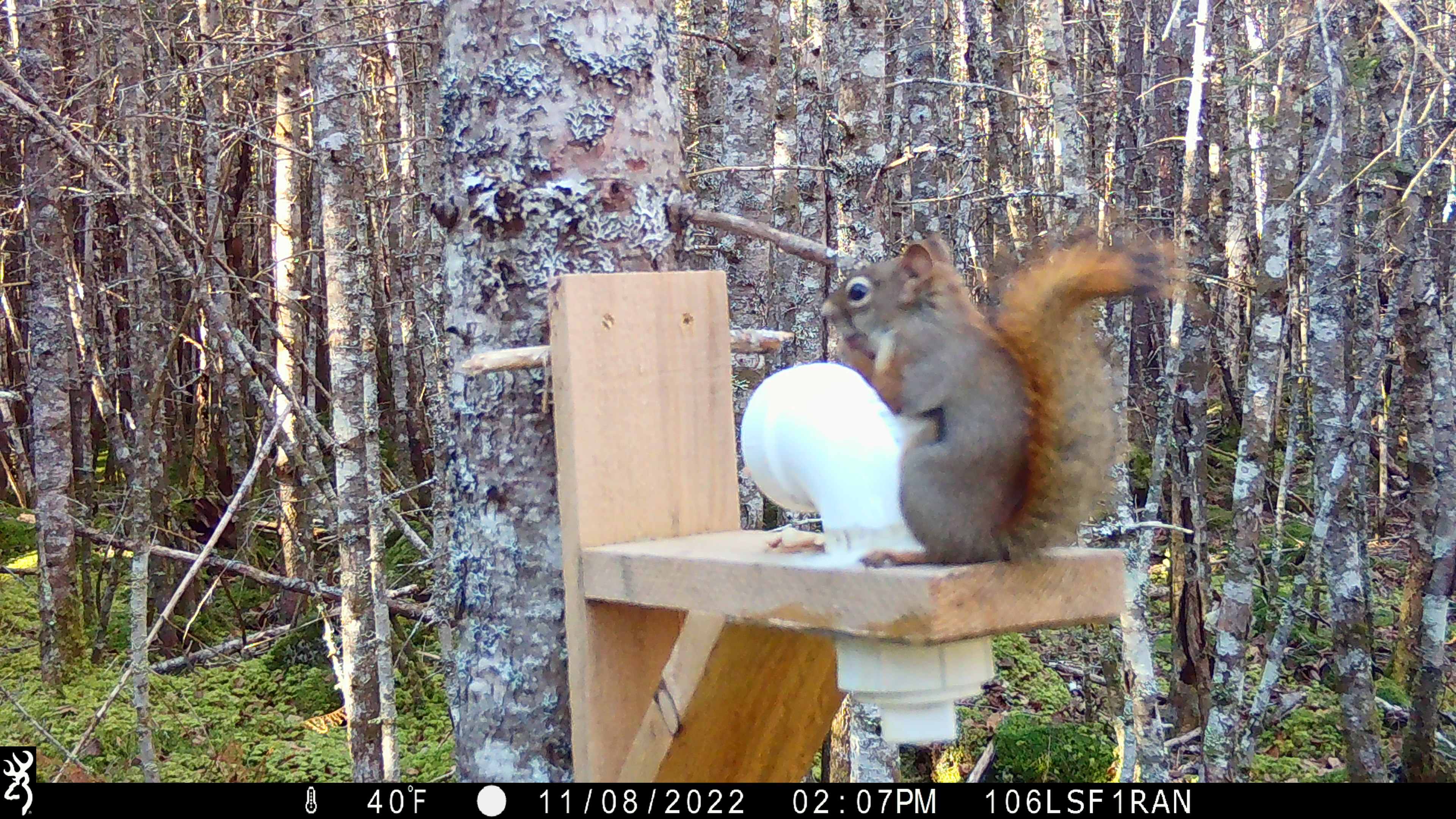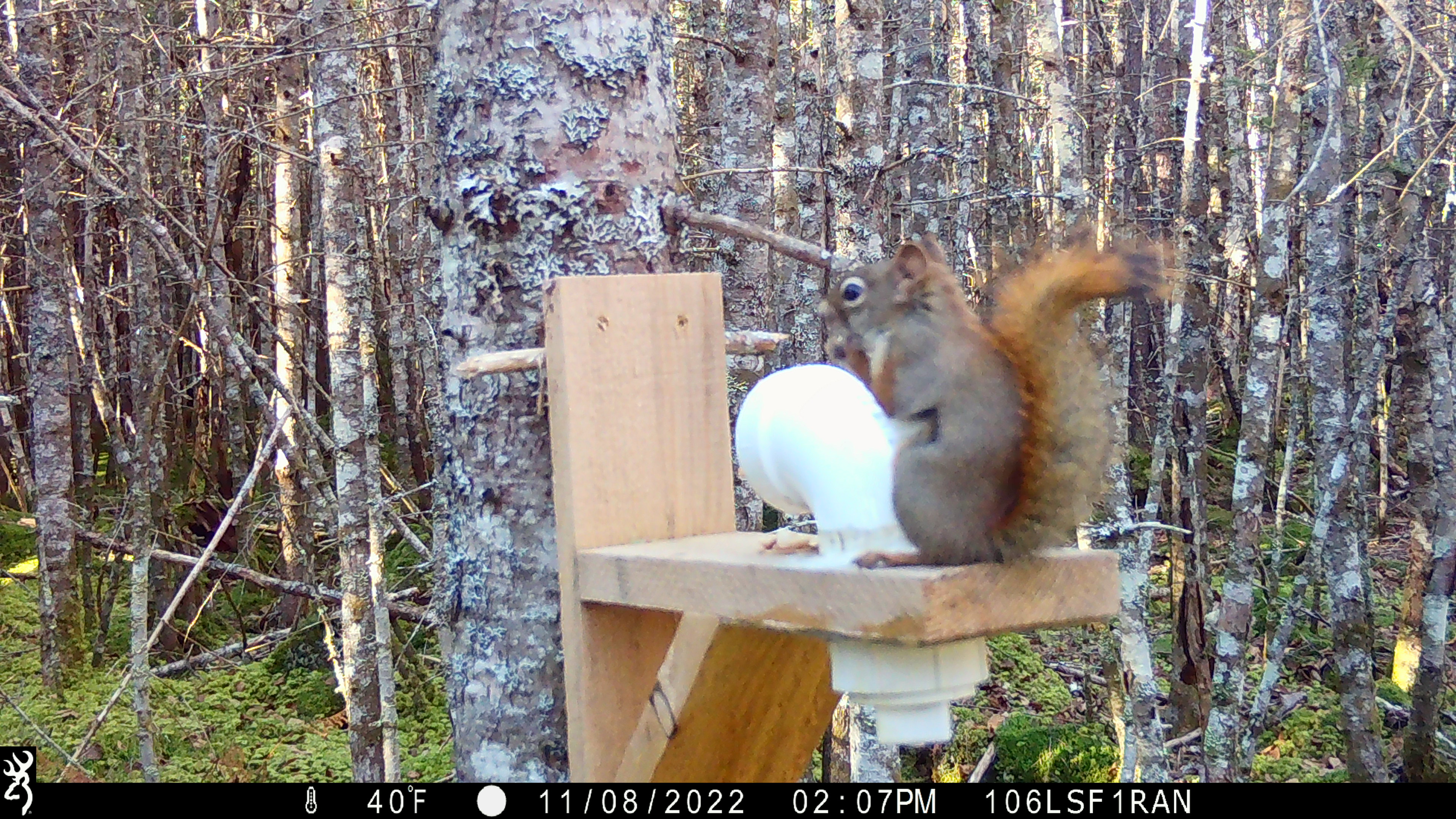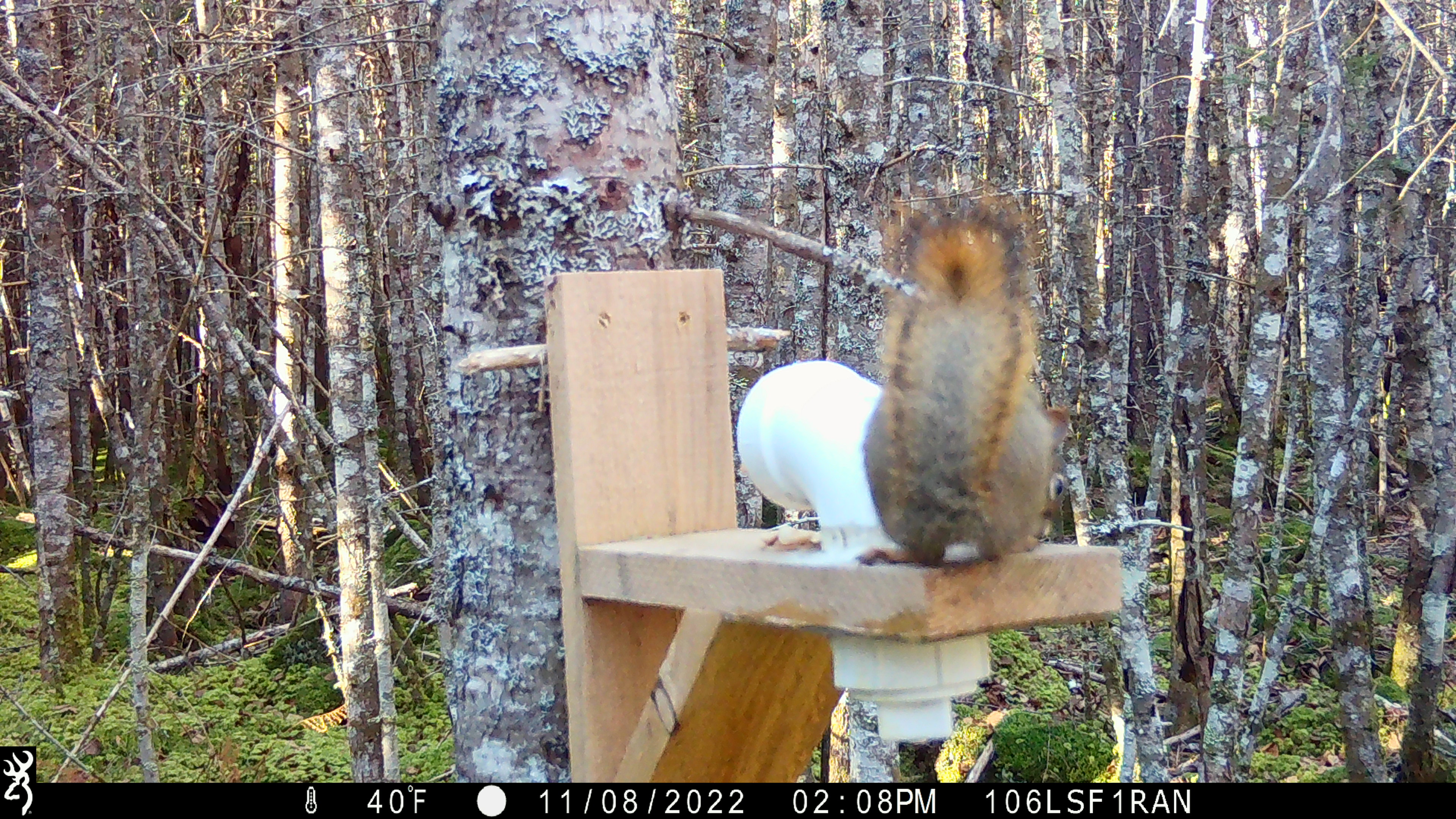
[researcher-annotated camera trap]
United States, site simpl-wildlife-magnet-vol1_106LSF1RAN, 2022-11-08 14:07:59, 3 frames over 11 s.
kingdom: Animalia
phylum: Chordata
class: Mammalia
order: Rodentia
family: Sciuridae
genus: Tamiasciurus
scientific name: Tamiasciurus hudsonicus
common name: red squirrel